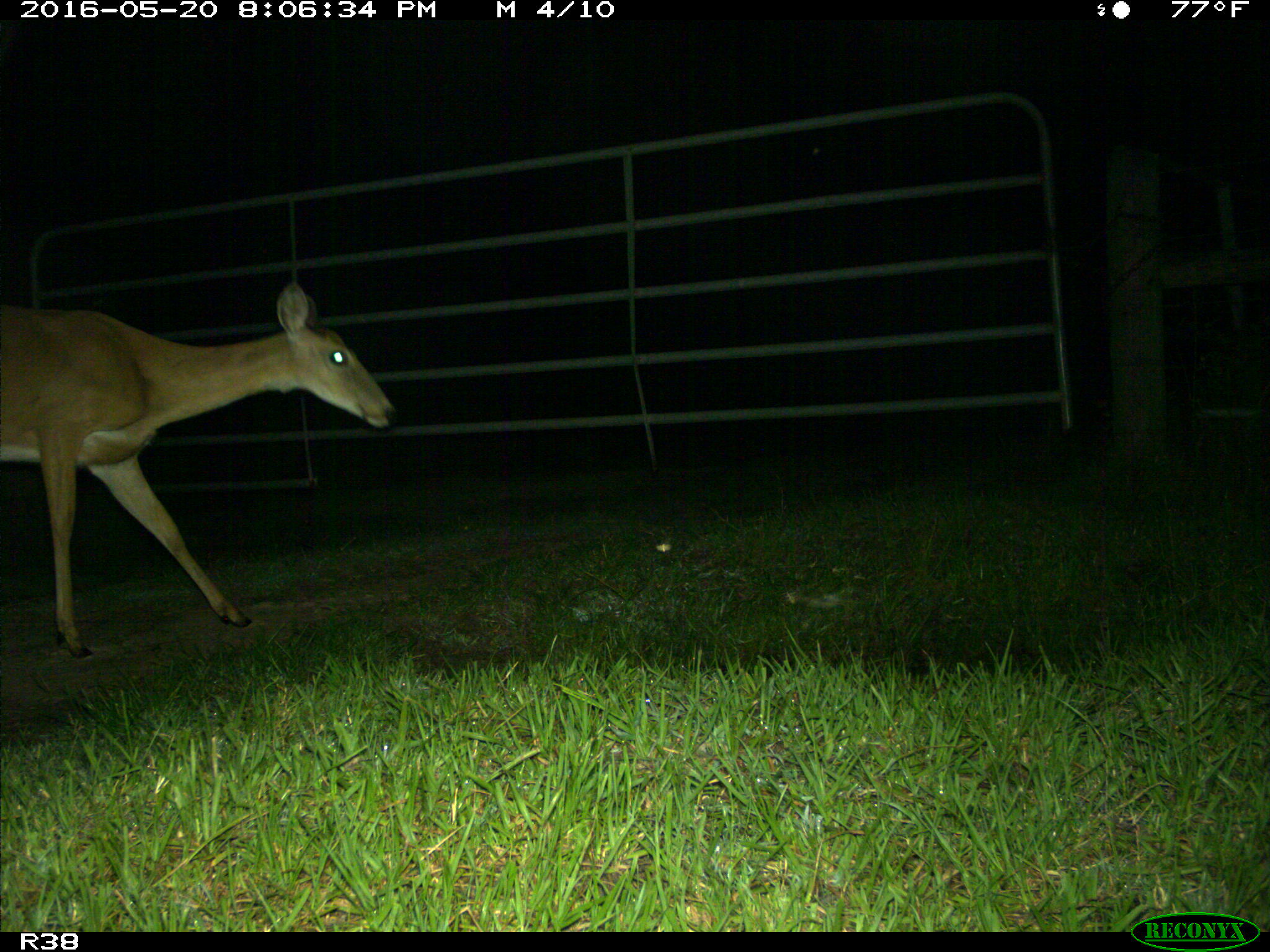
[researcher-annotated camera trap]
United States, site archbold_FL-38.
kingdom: Animalia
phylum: Chordata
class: Mammalia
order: Artiodactyla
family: Cervidae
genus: Odocoileus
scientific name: Odocoileus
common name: deer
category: unidentified deer